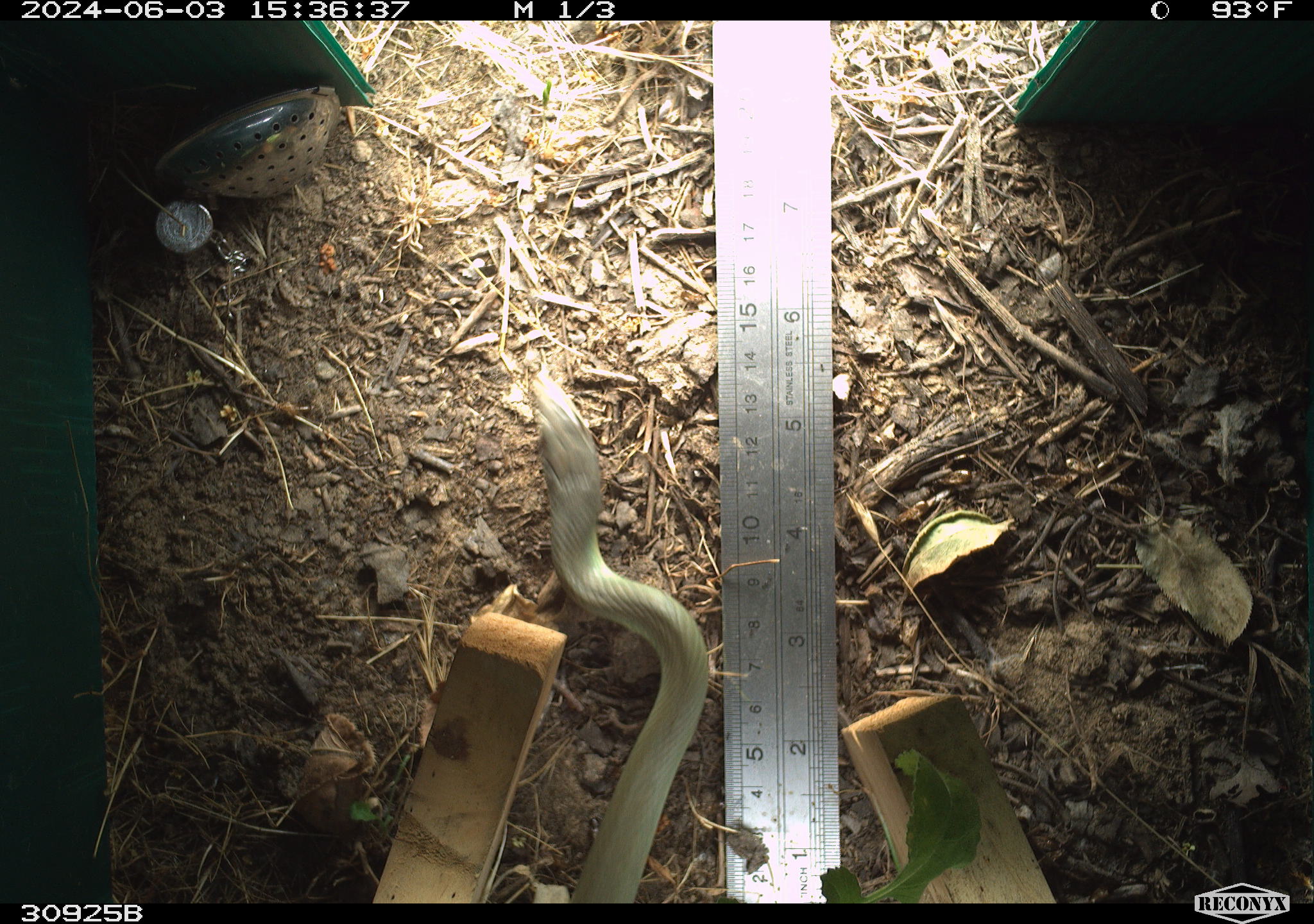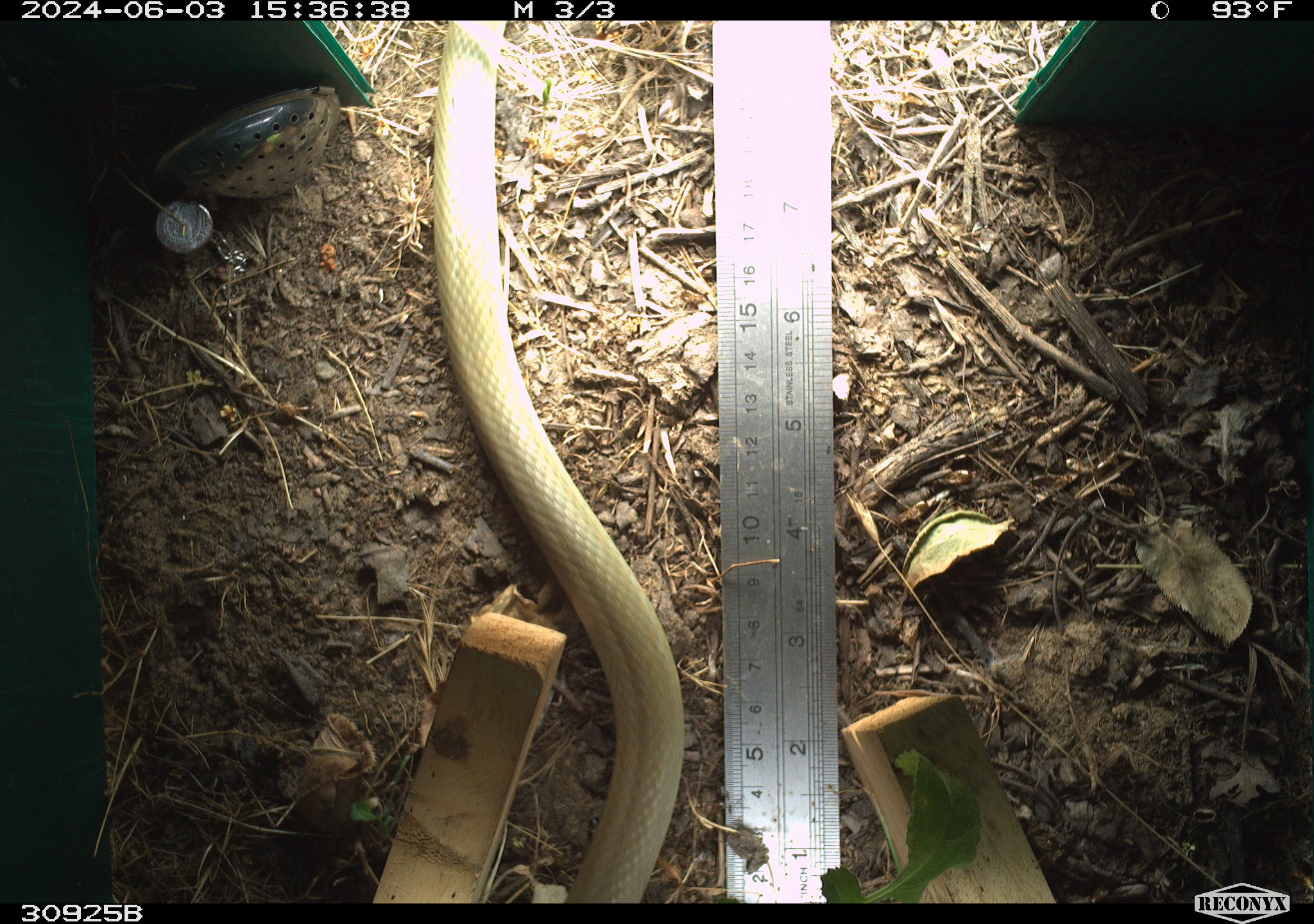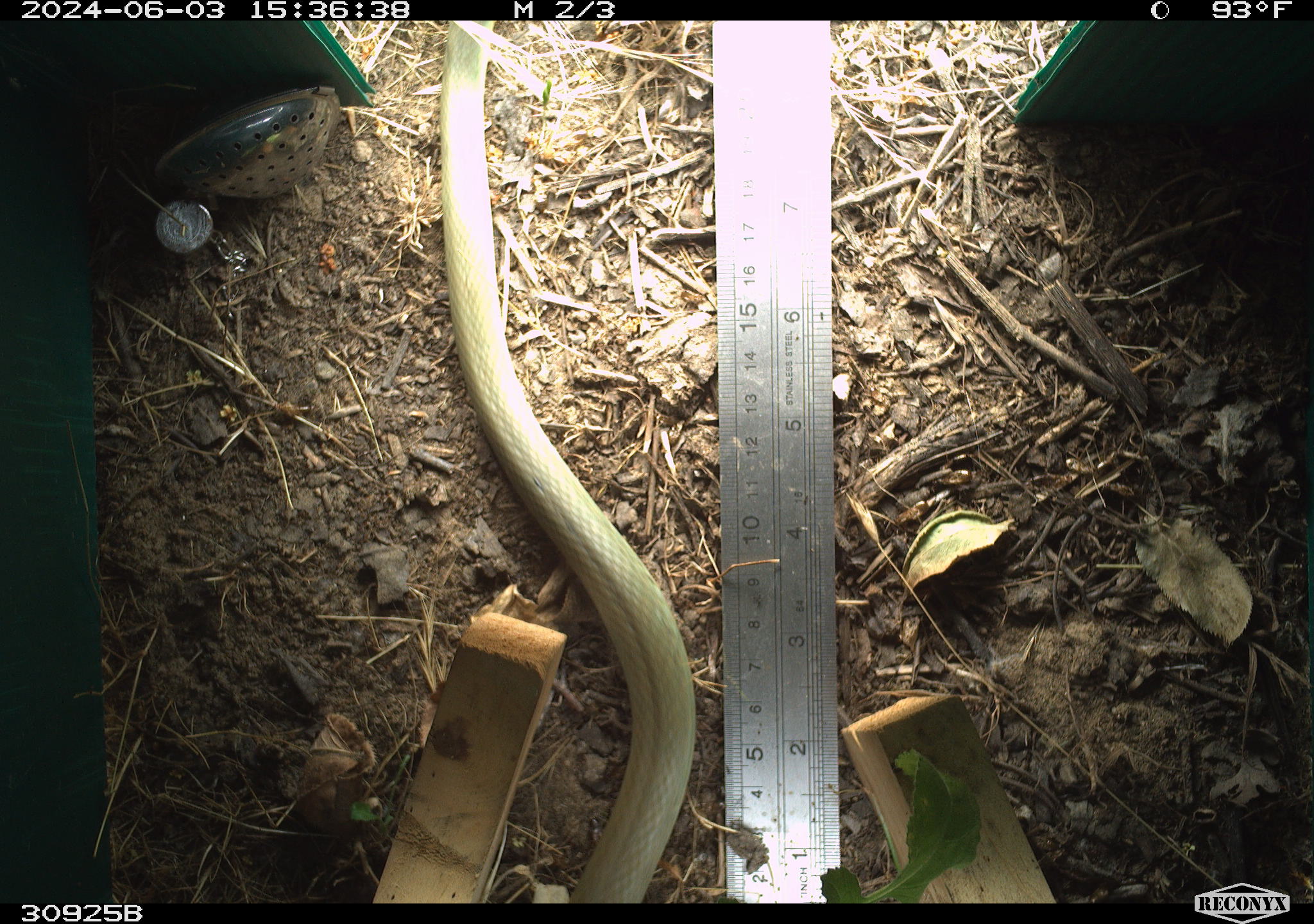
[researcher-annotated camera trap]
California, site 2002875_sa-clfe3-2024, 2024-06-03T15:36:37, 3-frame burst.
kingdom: Animalia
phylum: Chordata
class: Reptilia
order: Squamata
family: Colubridae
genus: Coluber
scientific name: Coluber constrictor mormon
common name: western yellow-bellied racer